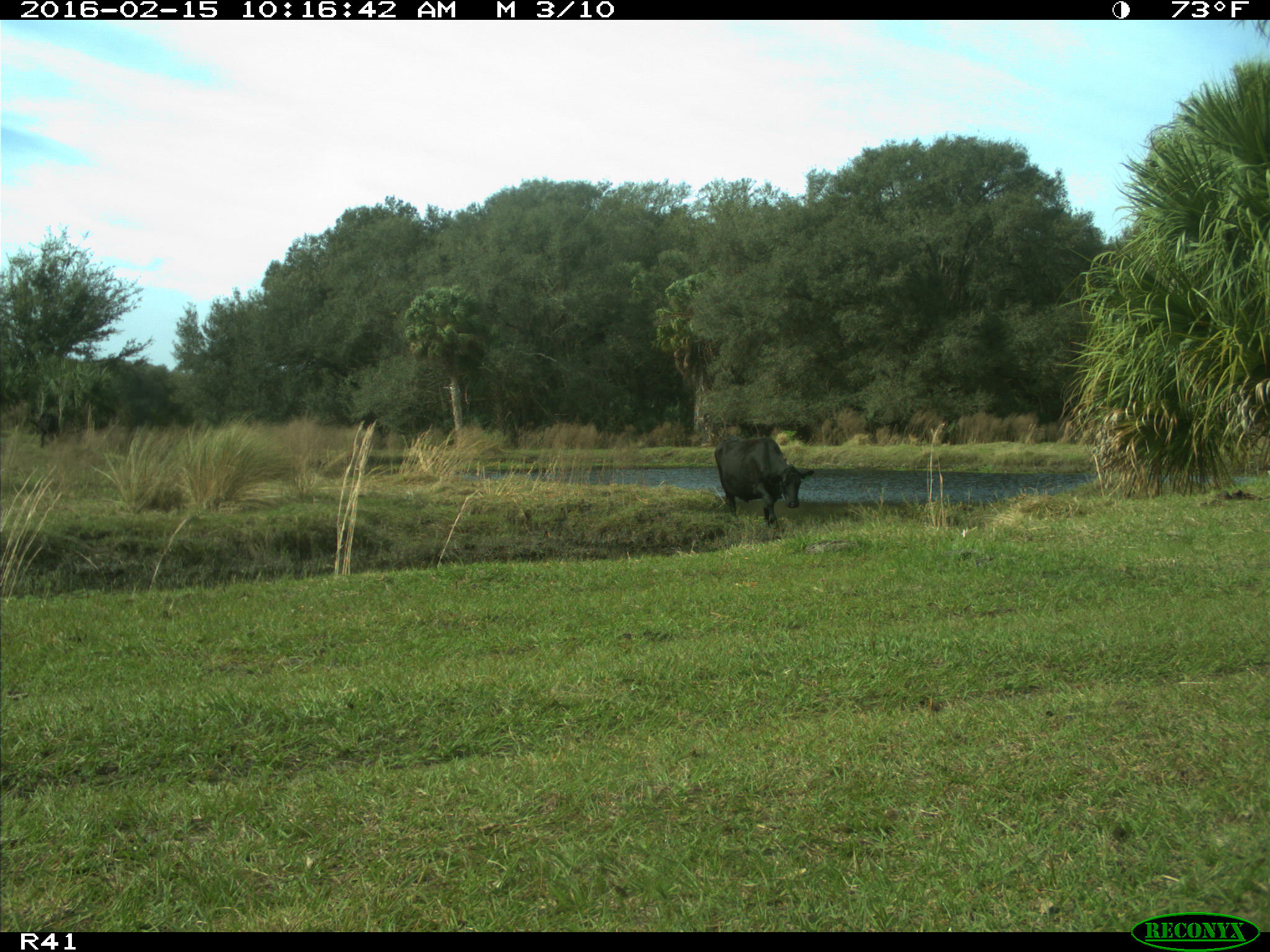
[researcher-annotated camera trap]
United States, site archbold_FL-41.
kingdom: Animalia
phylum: Chordata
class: Mammalia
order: Artiodactyla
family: Bovidae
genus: Bos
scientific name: Bos taurus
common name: domestic cow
Bos taurus (domestic cow).